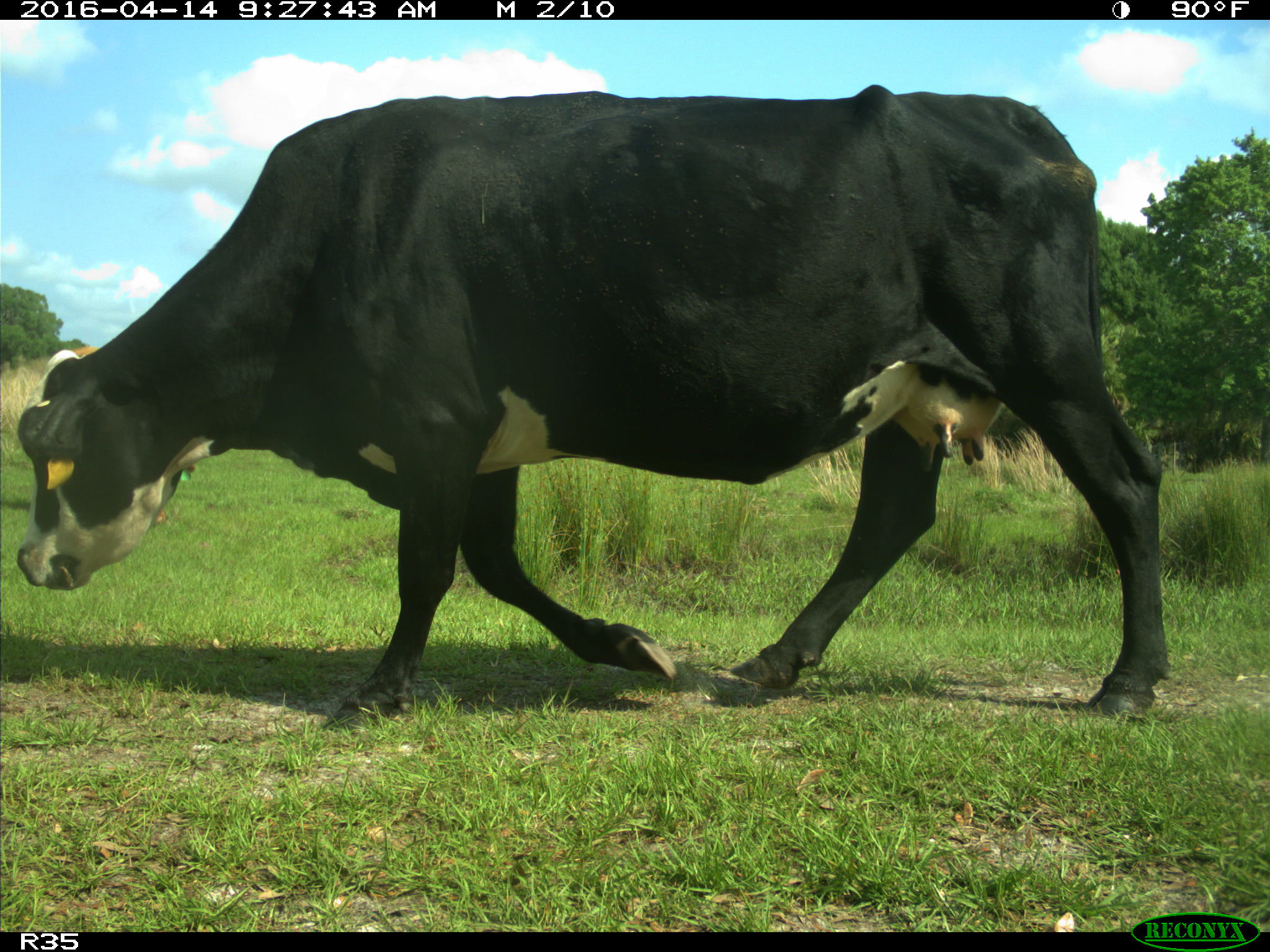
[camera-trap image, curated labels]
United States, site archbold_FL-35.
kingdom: Animalia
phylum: Chordata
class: Mammalia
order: Artiodactyla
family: Bovidae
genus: Bos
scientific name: Bos taurus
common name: domestic cow